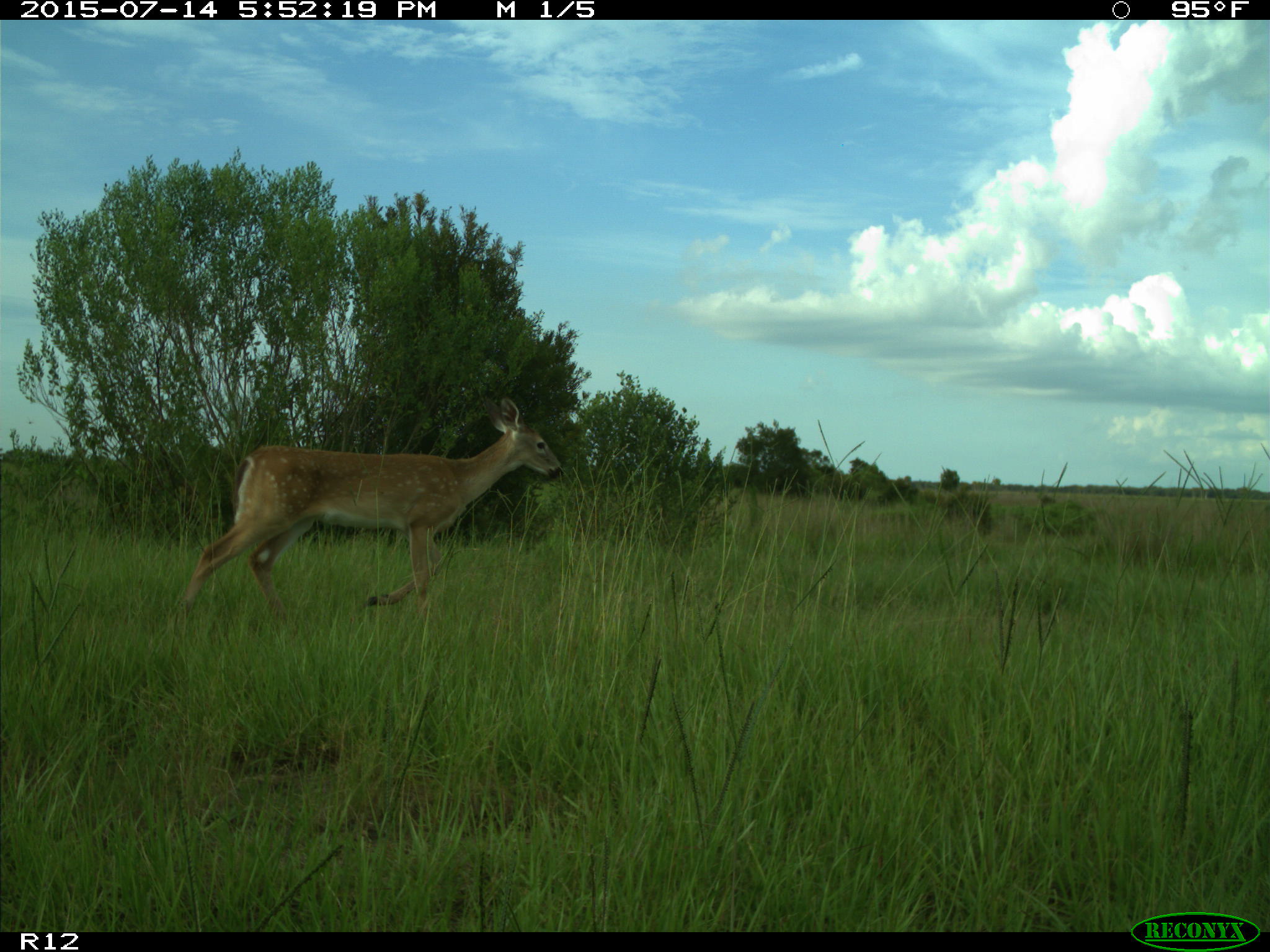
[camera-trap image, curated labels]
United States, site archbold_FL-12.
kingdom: Animalia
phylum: Chordata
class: Mammalia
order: Artiodactyla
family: Cervidae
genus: Odocoileus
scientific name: Odocoileus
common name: deer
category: unidentified deer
Unidentified deer (deer) (Odocoileus).